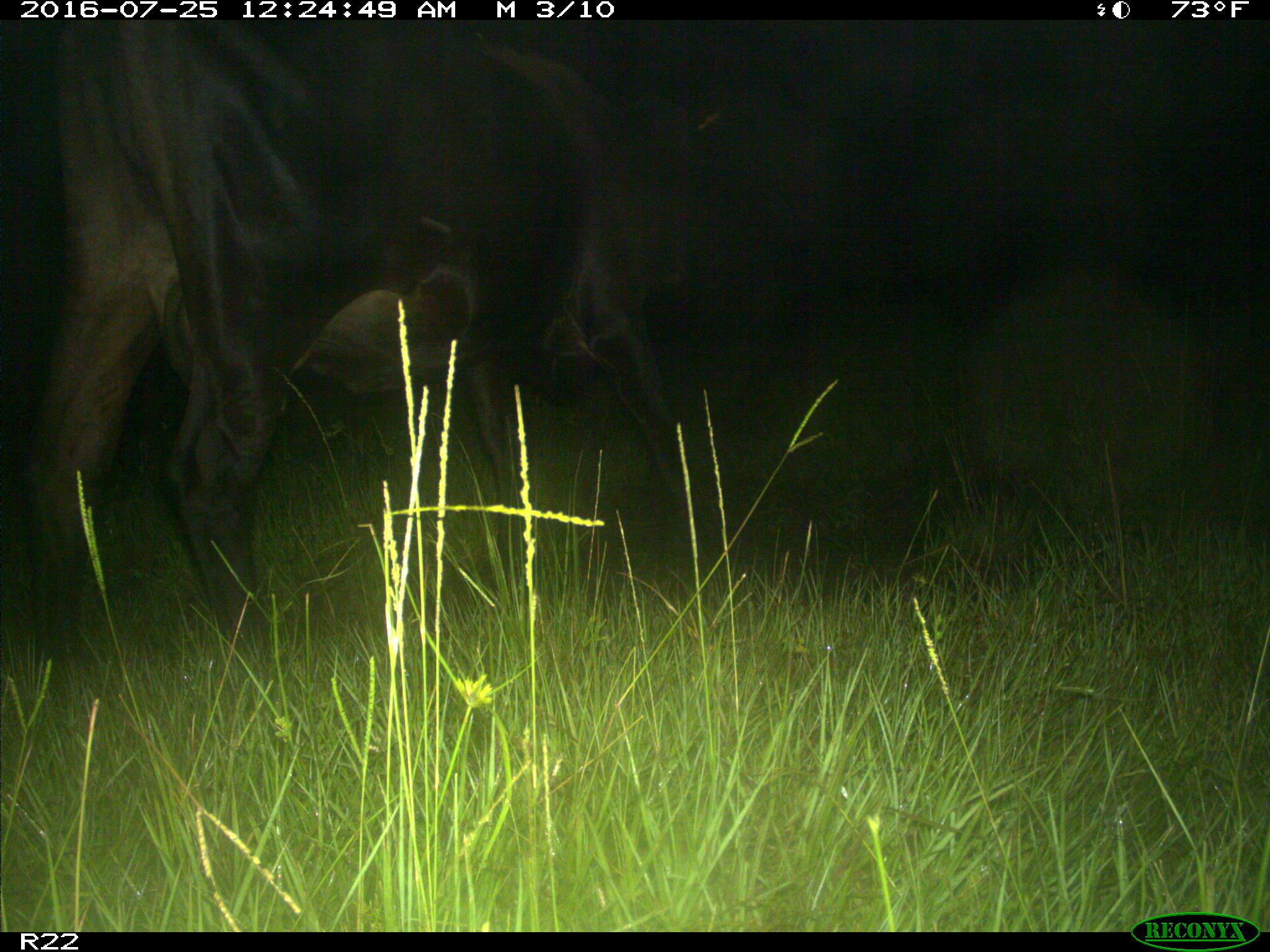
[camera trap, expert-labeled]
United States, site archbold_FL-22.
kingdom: Animalia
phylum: Chordata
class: Mammalia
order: Artiodactyla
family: Bovidae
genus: Bos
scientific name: Bos taurus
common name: domestic cow